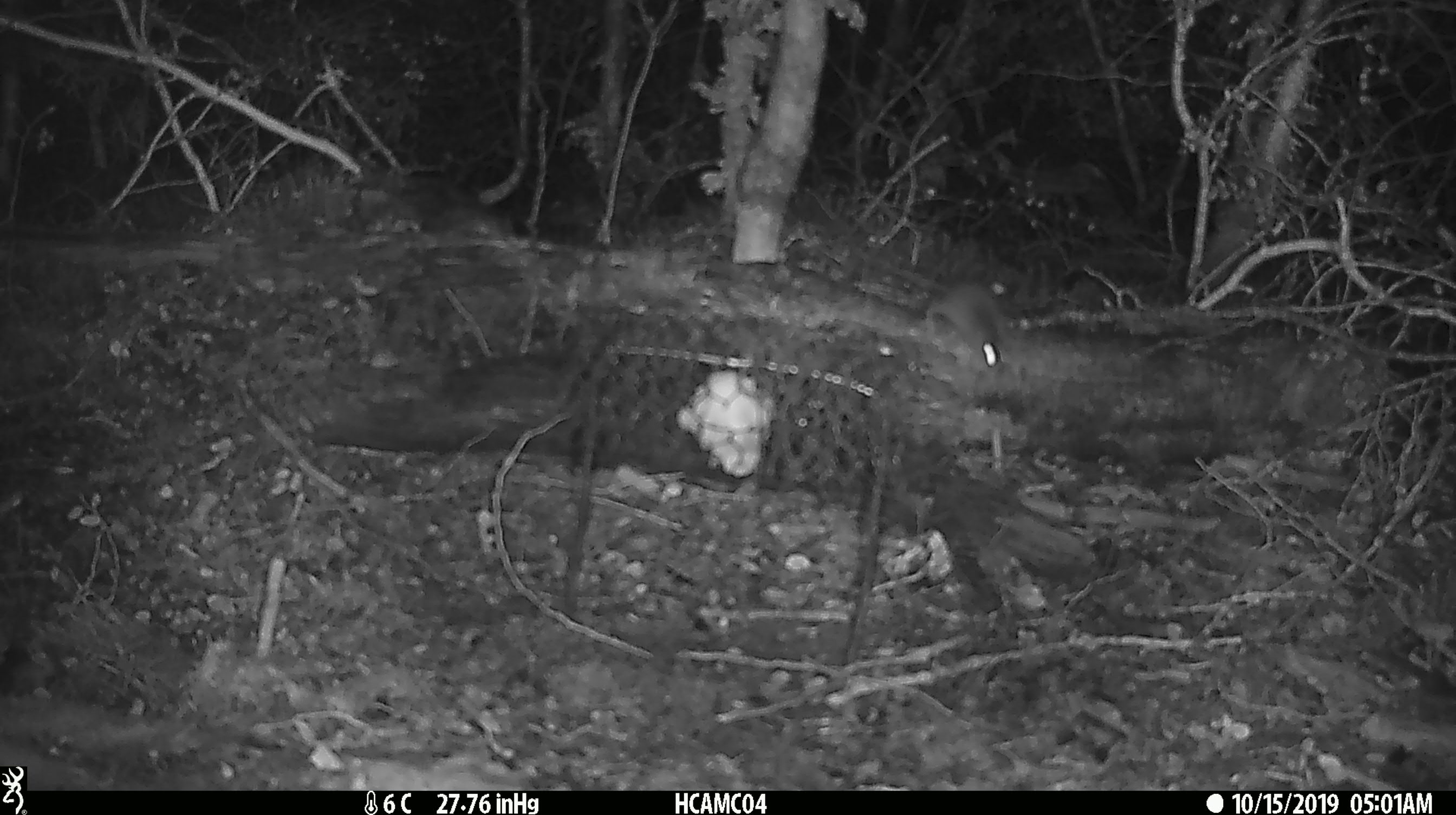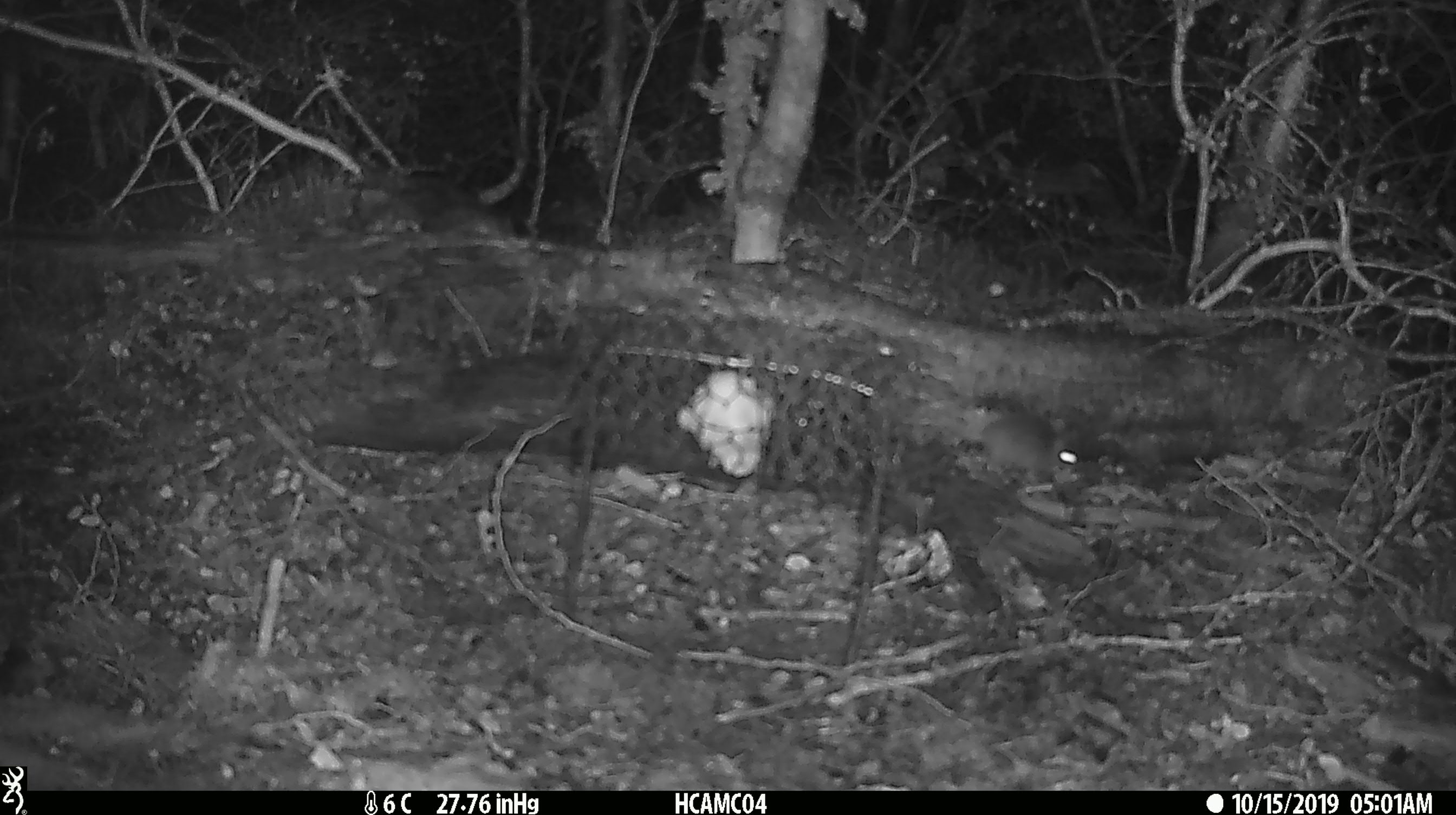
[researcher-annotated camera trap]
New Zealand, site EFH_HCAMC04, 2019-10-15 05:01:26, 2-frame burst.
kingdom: Animalia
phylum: Chordata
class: Mammalia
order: Rodentia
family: Muridae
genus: Mus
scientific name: Mus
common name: mouse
Mouse (Mus).